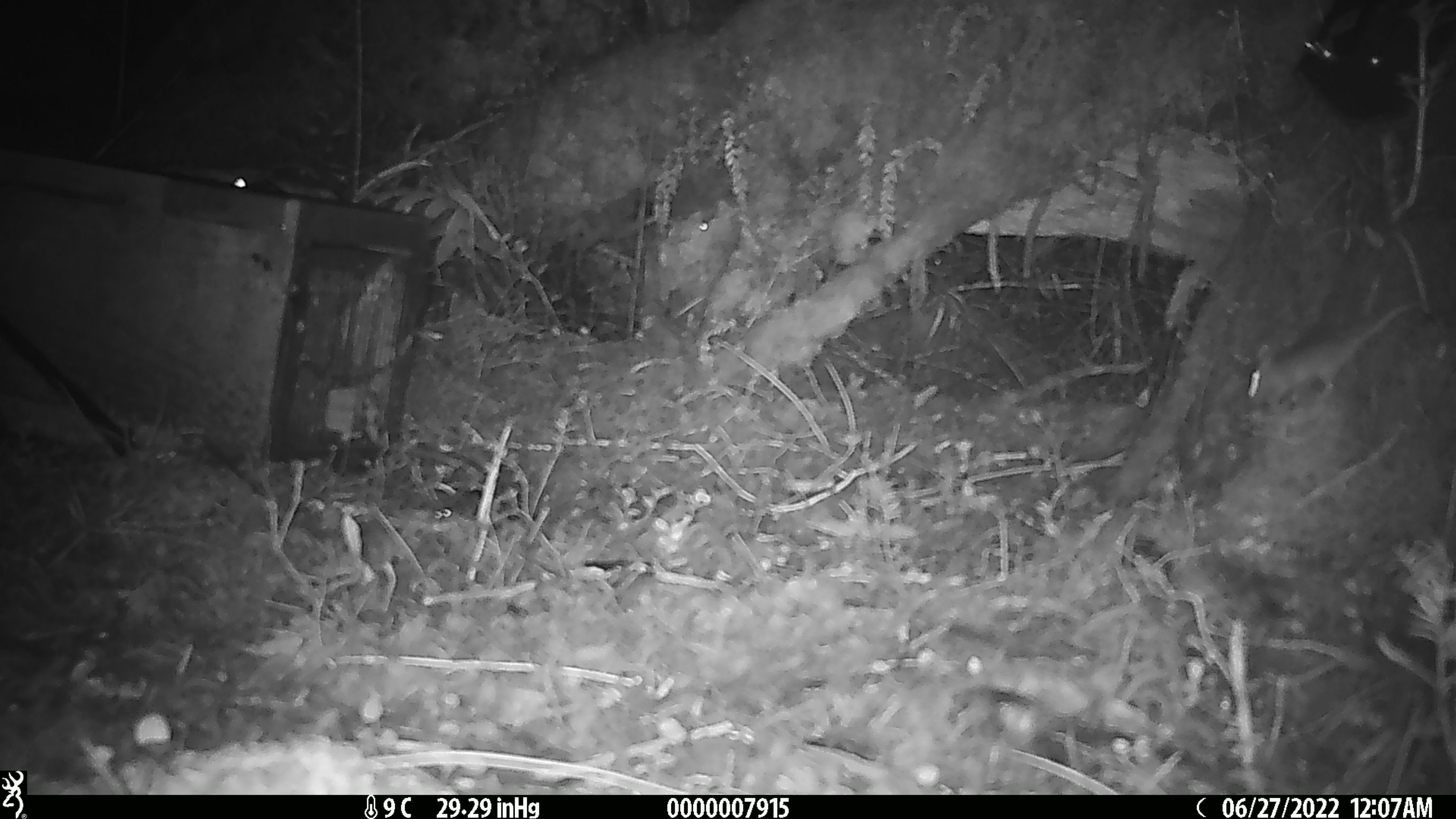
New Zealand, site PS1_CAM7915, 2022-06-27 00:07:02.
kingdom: Animalia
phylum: Chordata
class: Mammalia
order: Rodentia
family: Muridae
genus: Mus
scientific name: Mus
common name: mouse